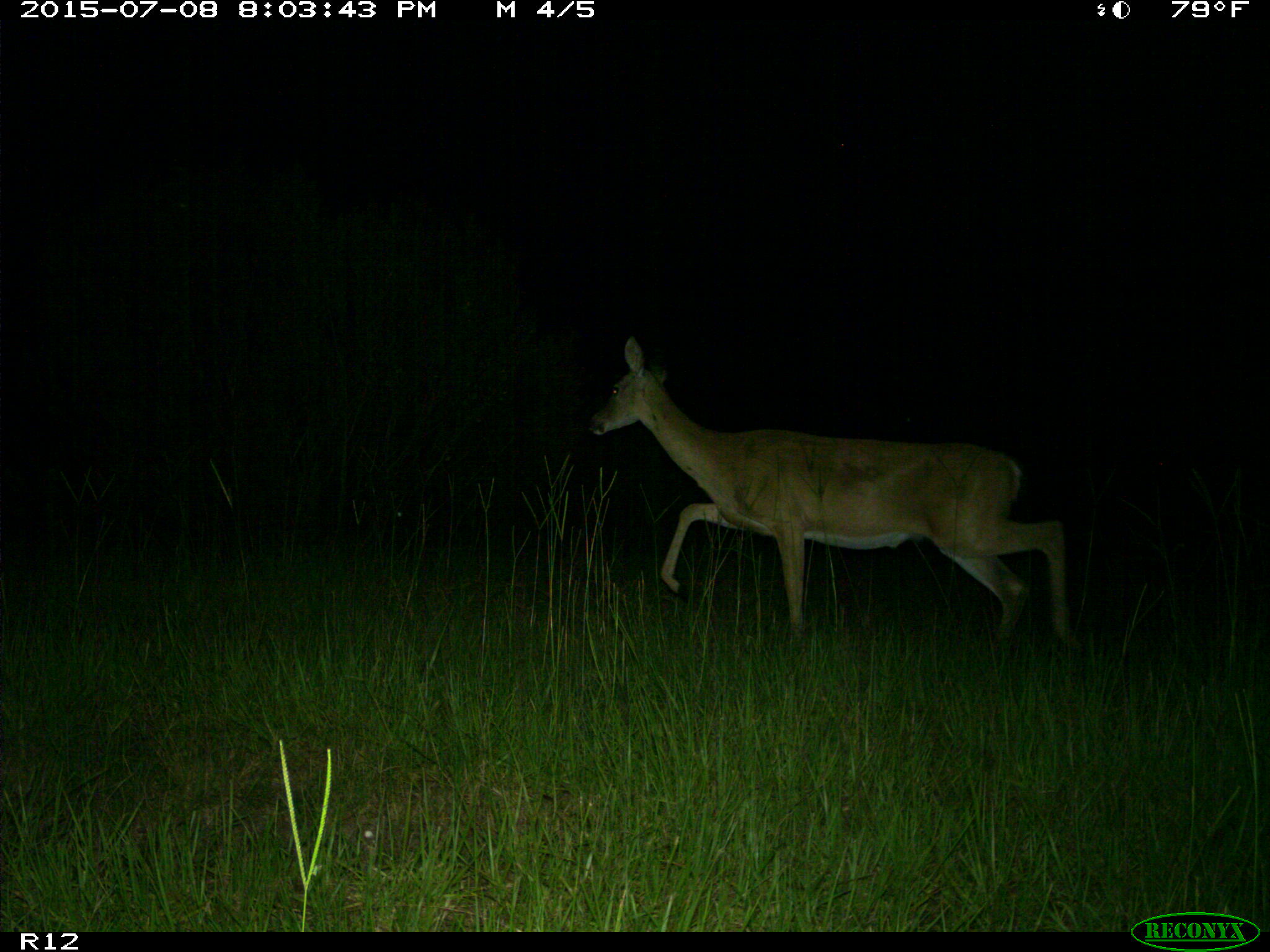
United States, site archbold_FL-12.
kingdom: Animalia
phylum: Chordata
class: Mammalia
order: Artiodactyla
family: Cervidae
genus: Odocoileus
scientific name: Odocoileus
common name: deer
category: unidentified deer